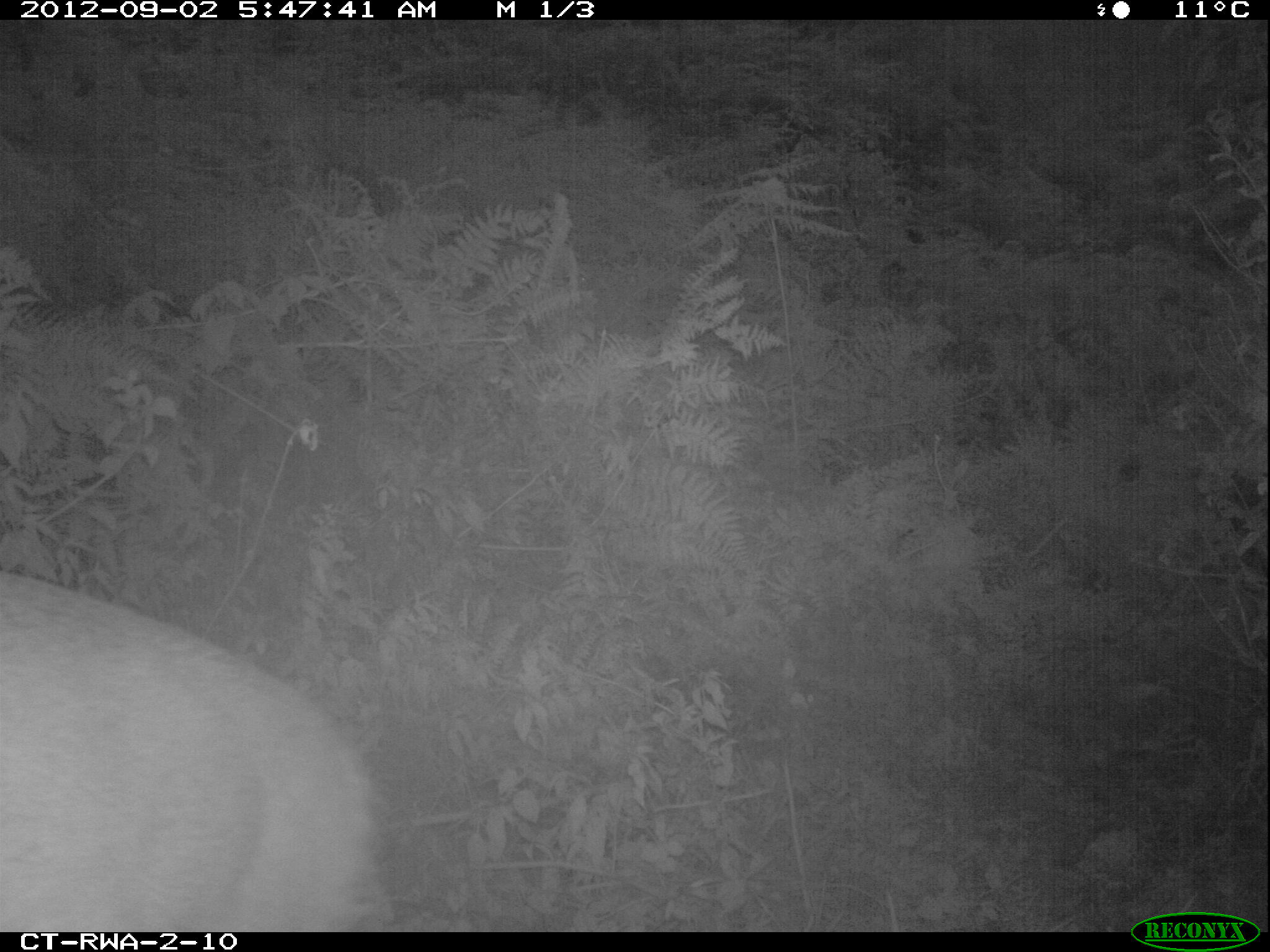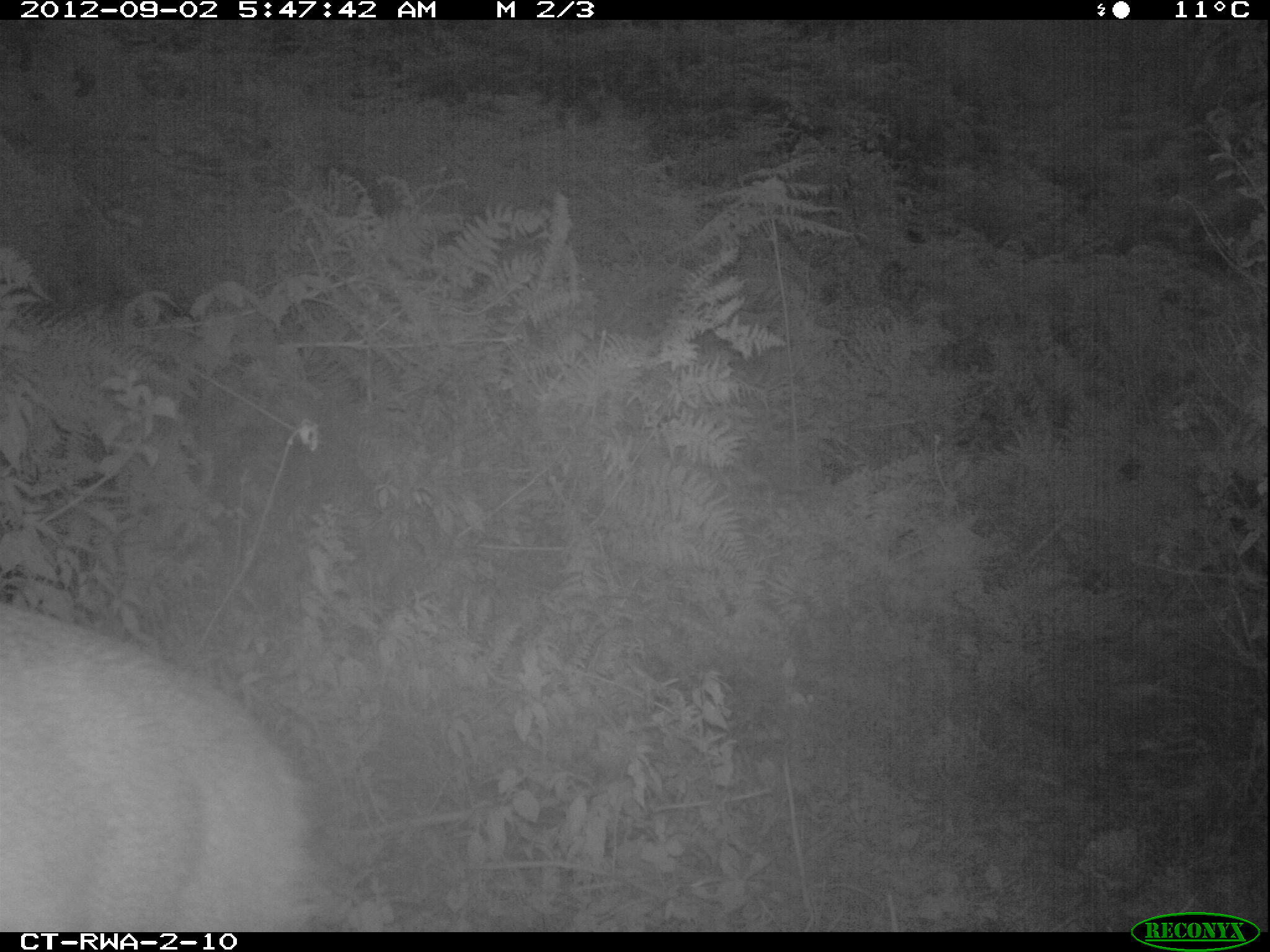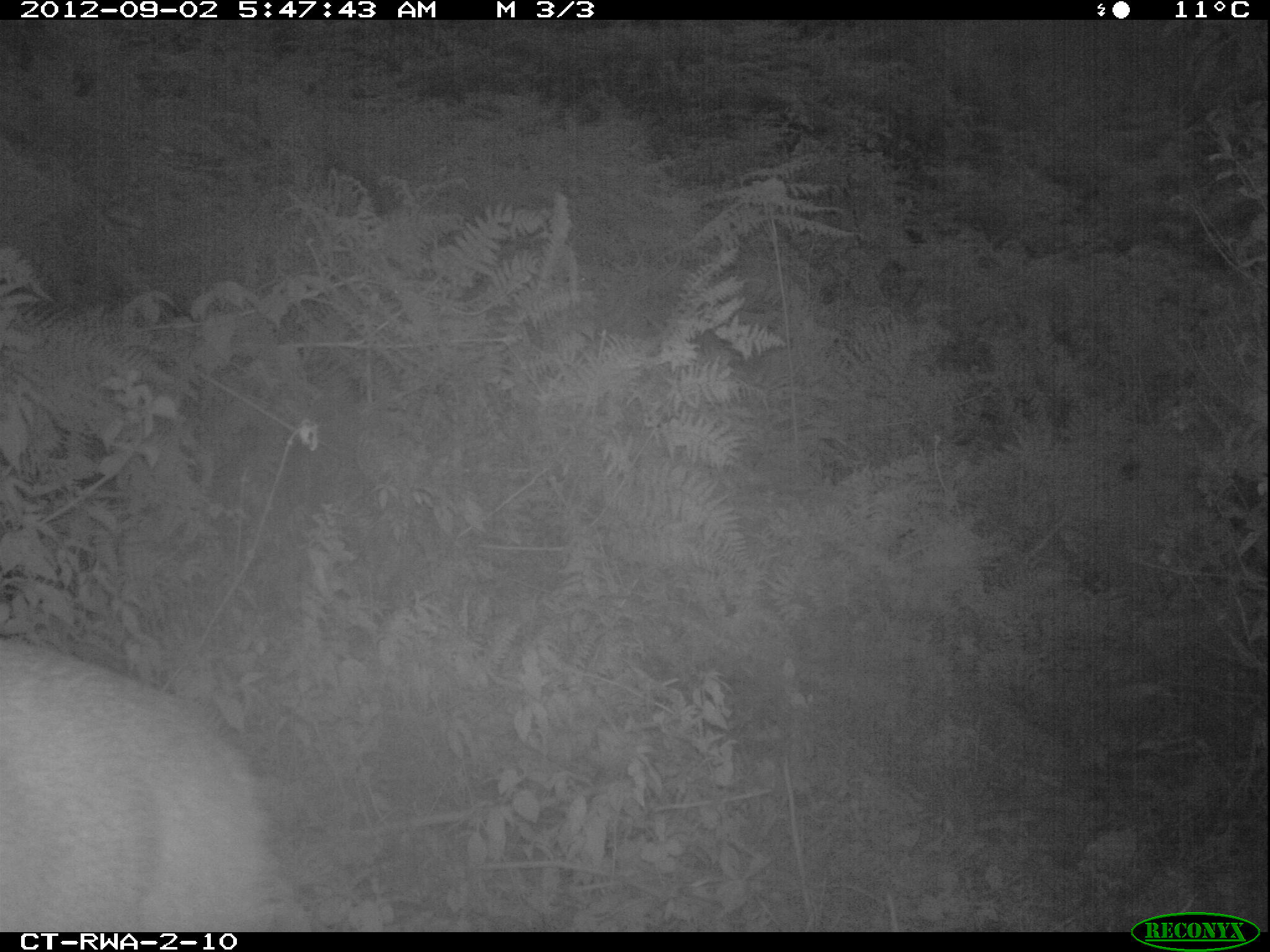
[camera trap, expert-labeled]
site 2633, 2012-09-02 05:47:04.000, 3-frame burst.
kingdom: Animalia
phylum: Chordata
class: Mammalia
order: Artiodactyla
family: Bovidae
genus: Cephalophus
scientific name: Cephalophus nigrifrons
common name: black-fronted duiker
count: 1